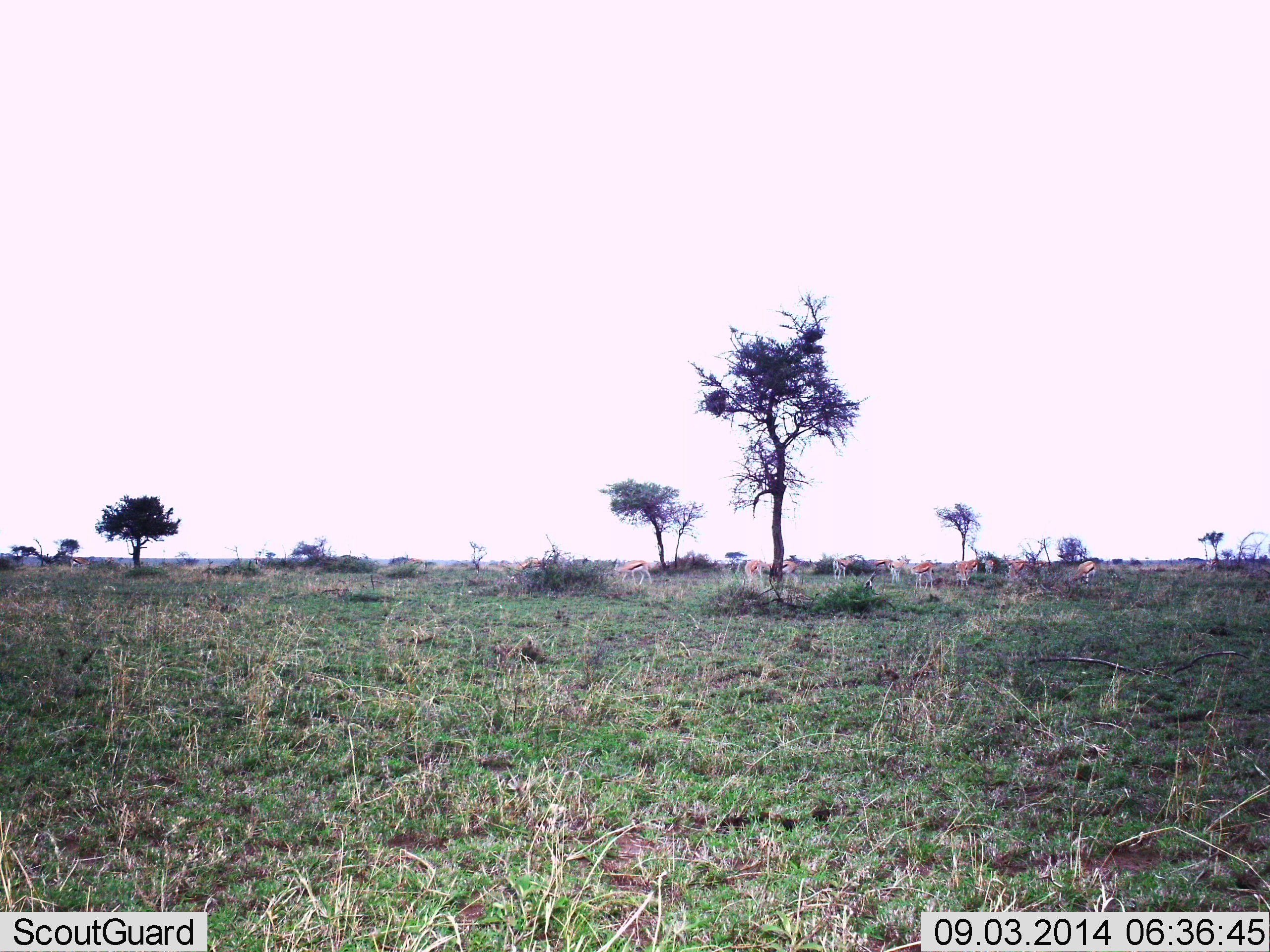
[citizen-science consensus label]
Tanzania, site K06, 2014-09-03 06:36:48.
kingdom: Animalia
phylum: Chordata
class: Mammalia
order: Artiodactyla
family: Bovidae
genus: Eudorcas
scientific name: Eudorcas thomsonii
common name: thomson's gazelle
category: gazellethomsons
Gazellethomsons (thomson's gazelle) (Eudorcas thomsonii), count 10. Behavior (volunteer vote fractions): standing 90%, resting 0%, moving 30%, interacting 10%. Young present (vote fraction): 0%. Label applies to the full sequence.